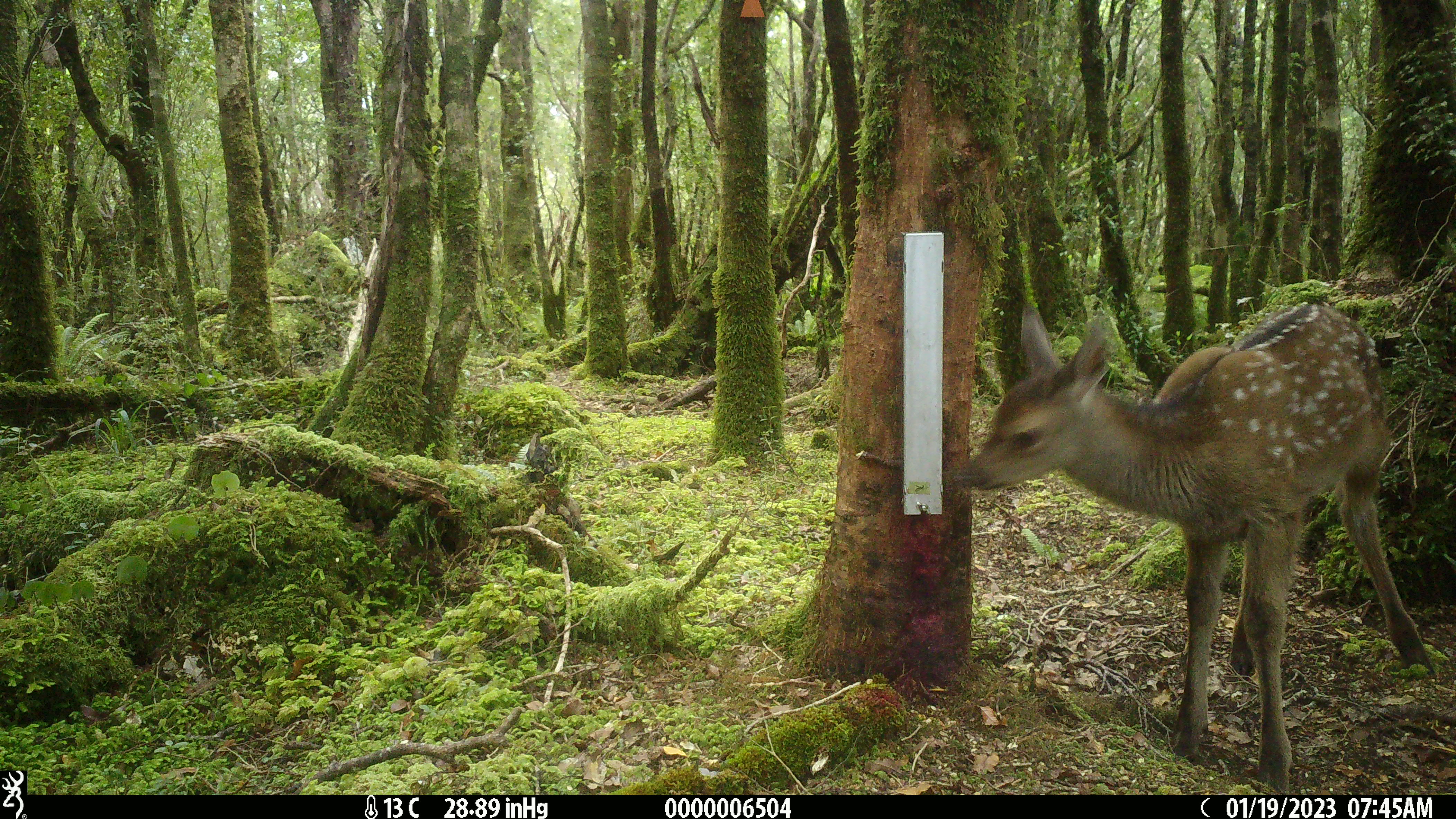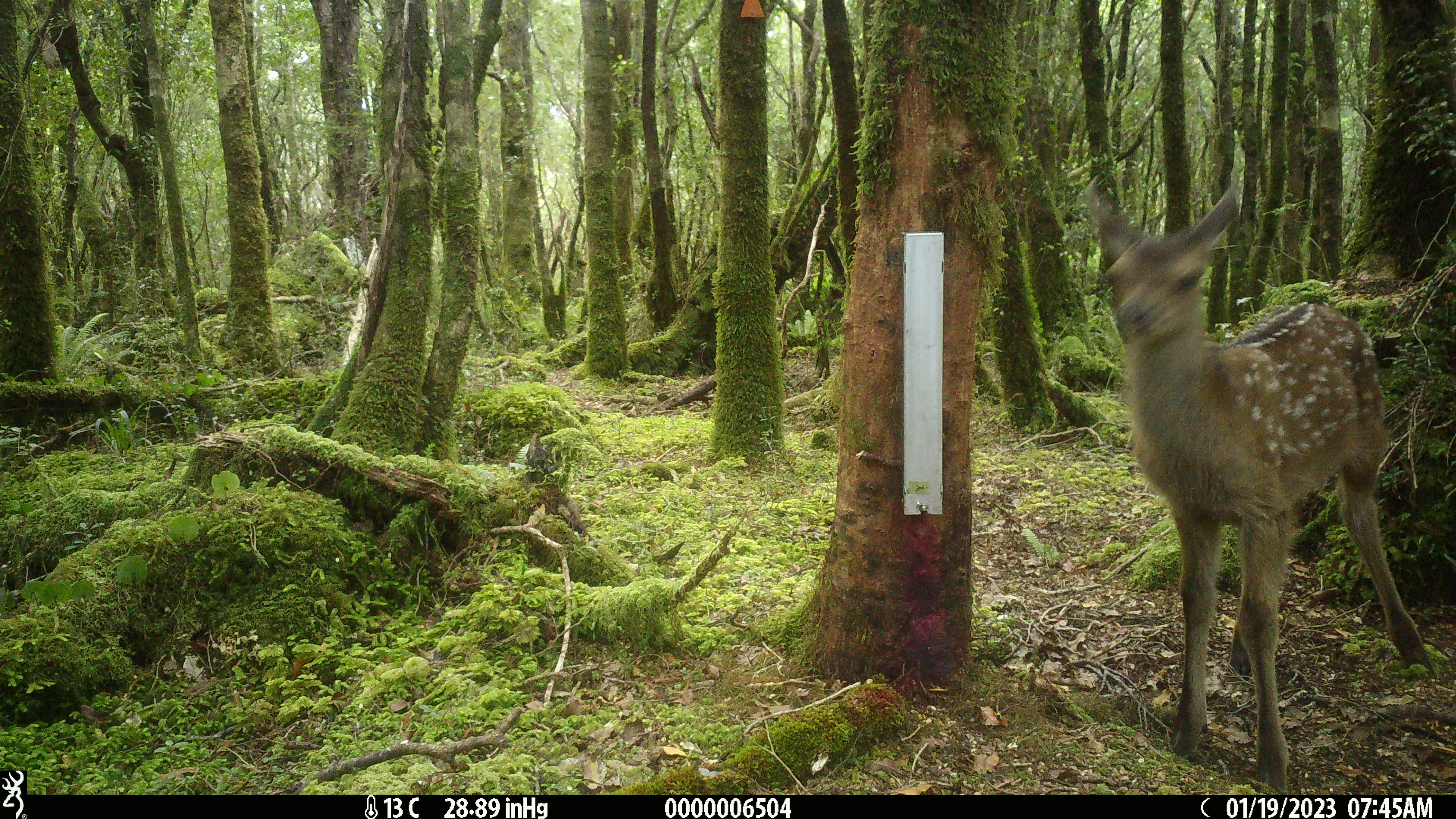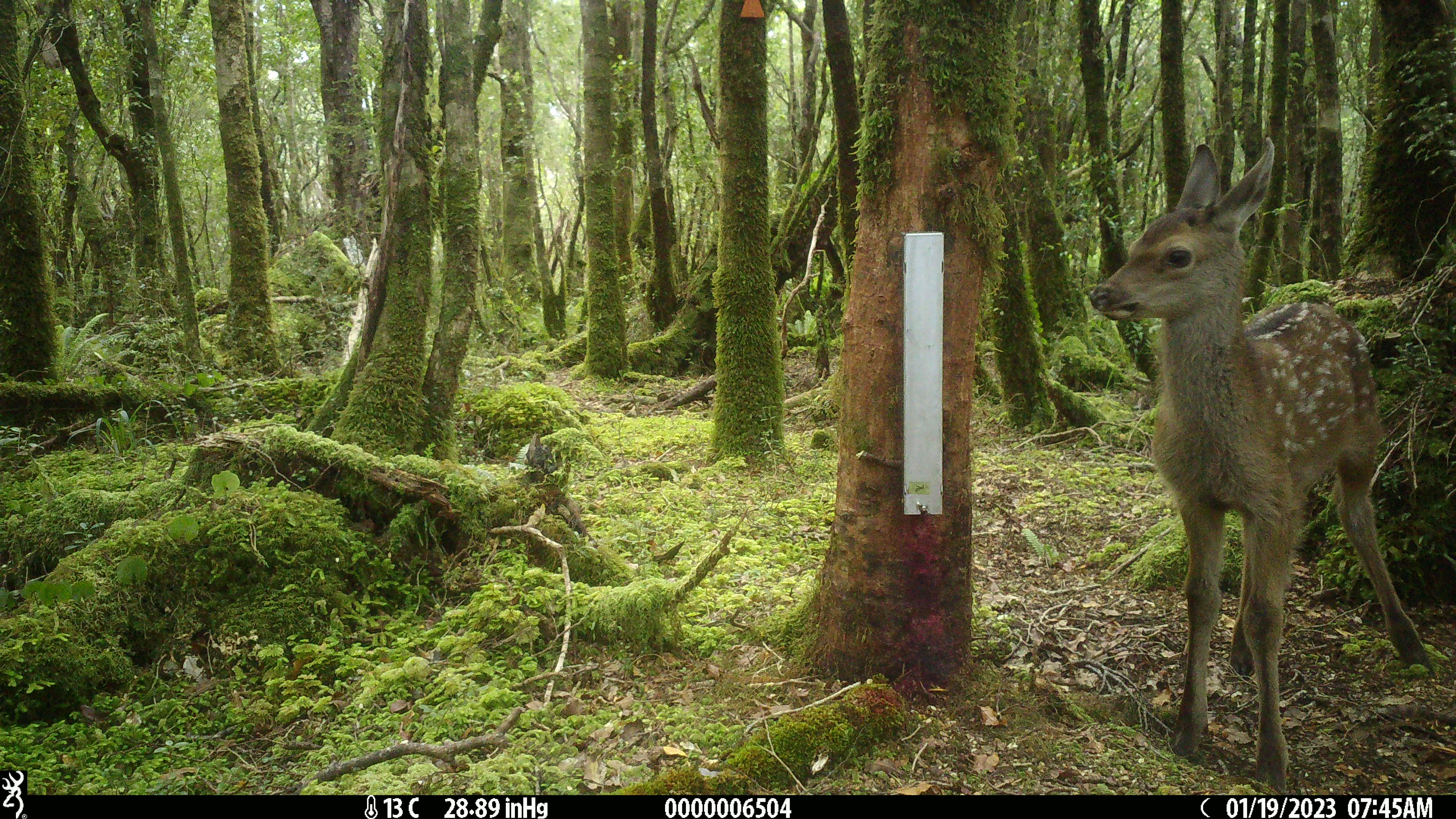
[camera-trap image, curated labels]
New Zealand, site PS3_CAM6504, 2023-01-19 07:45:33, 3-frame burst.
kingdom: Animalia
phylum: Chordata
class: Mammalia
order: Artiodactyla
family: Cervidae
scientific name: Cervidae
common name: deer